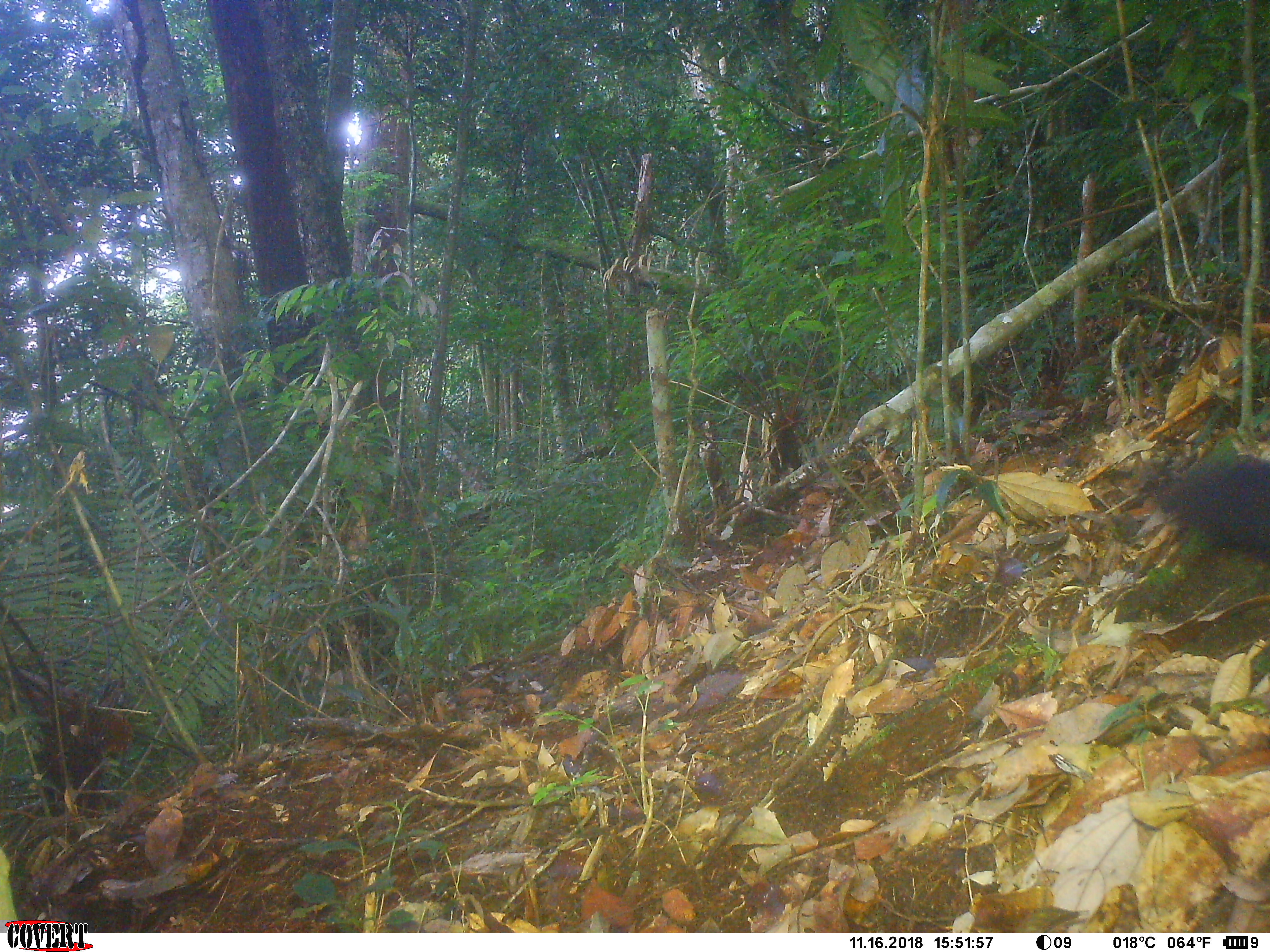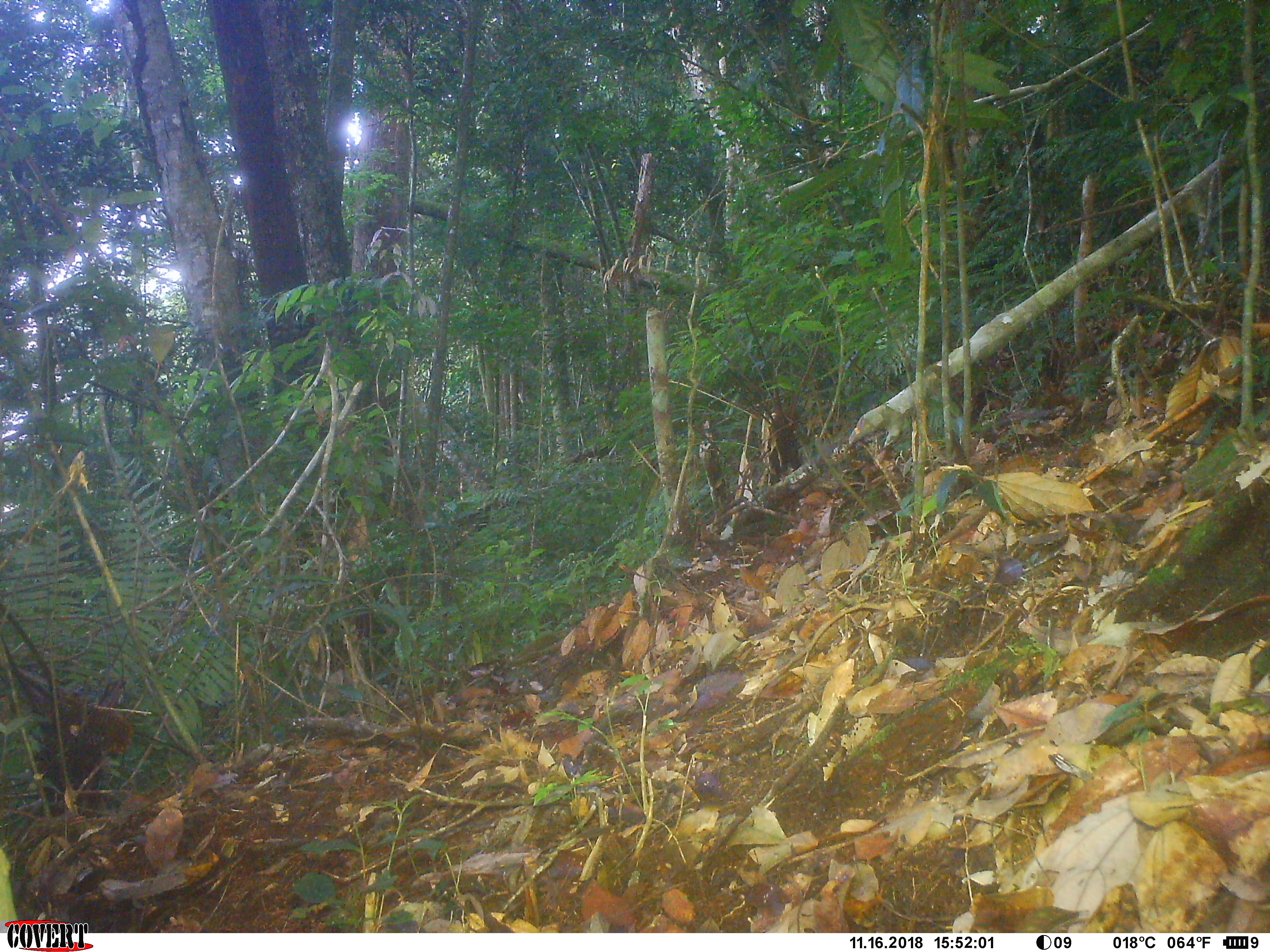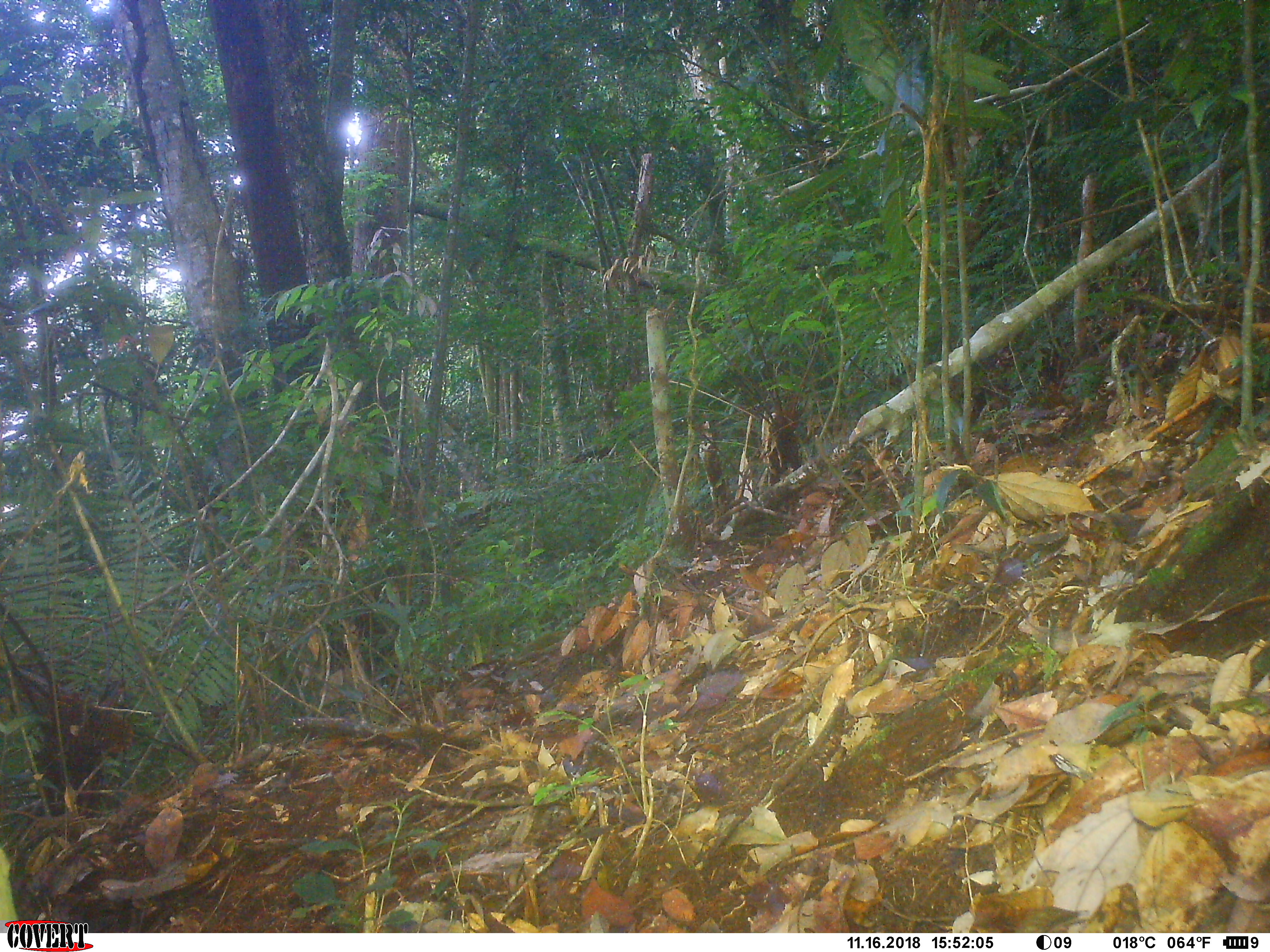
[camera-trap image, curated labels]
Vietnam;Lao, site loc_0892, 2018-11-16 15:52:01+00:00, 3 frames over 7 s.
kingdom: Animalia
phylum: Chordata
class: Mammalia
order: Rodentia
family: Sciuridae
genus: Sciurus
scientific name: Sciurus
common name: squirrel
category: unidentified squirrel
Unidentified squirrel (squirrel) (Sciurus). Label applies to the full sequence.